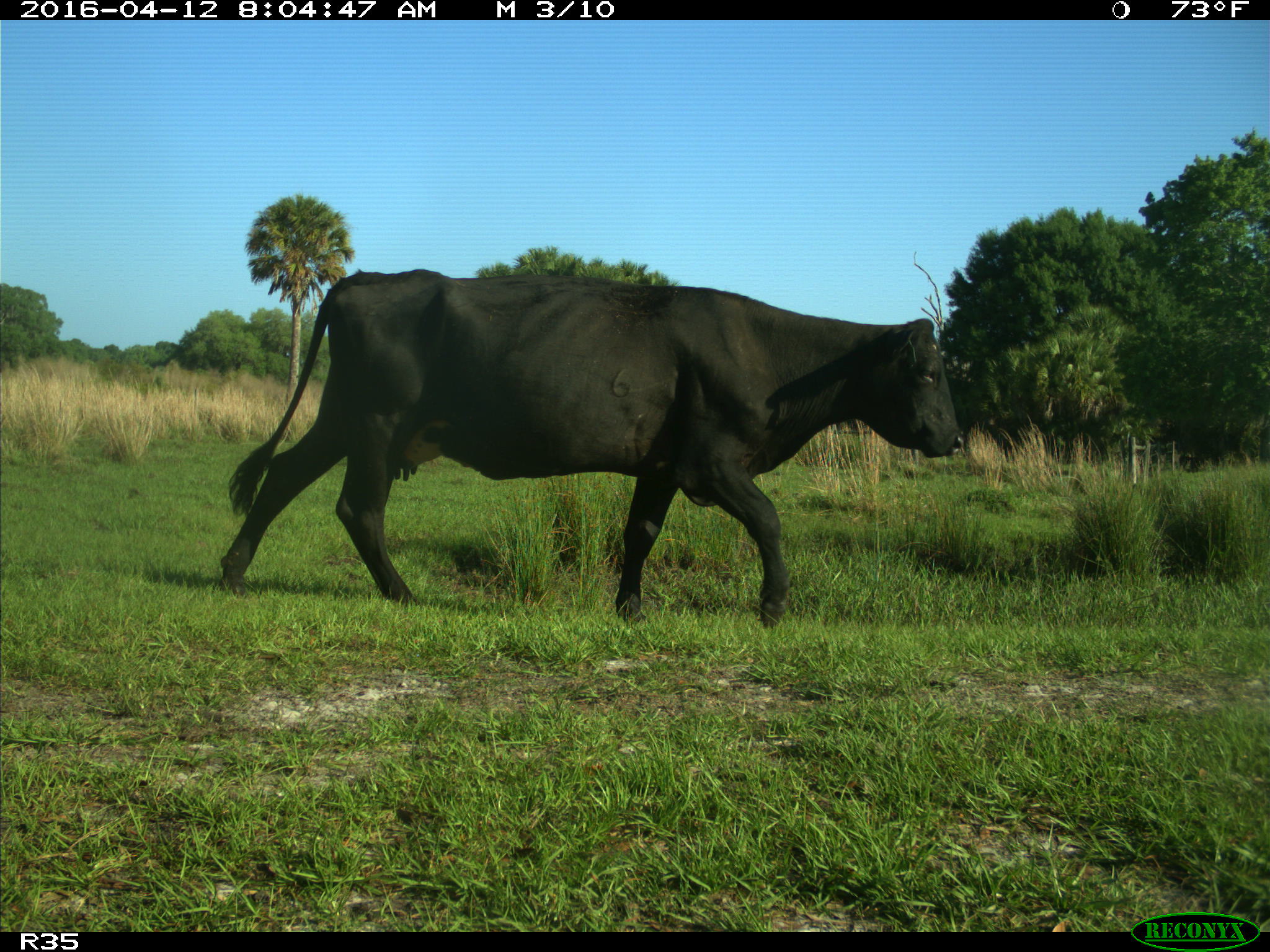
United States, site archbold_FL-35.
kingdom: Animalia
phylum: Chordata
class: Mammalia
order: Artiodactyla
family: Bovidae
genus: Bos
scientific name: Bos taurus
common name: domestic cow